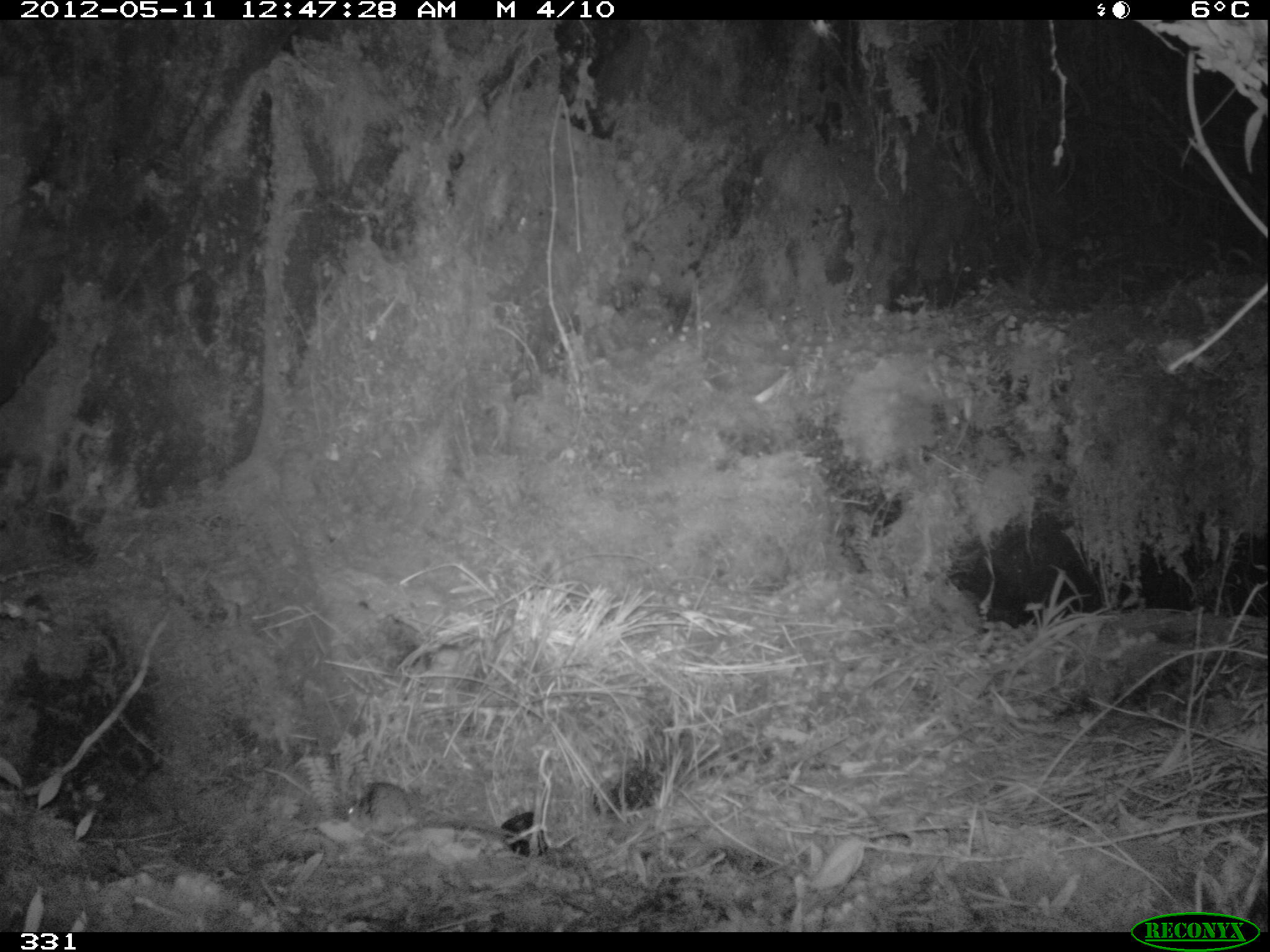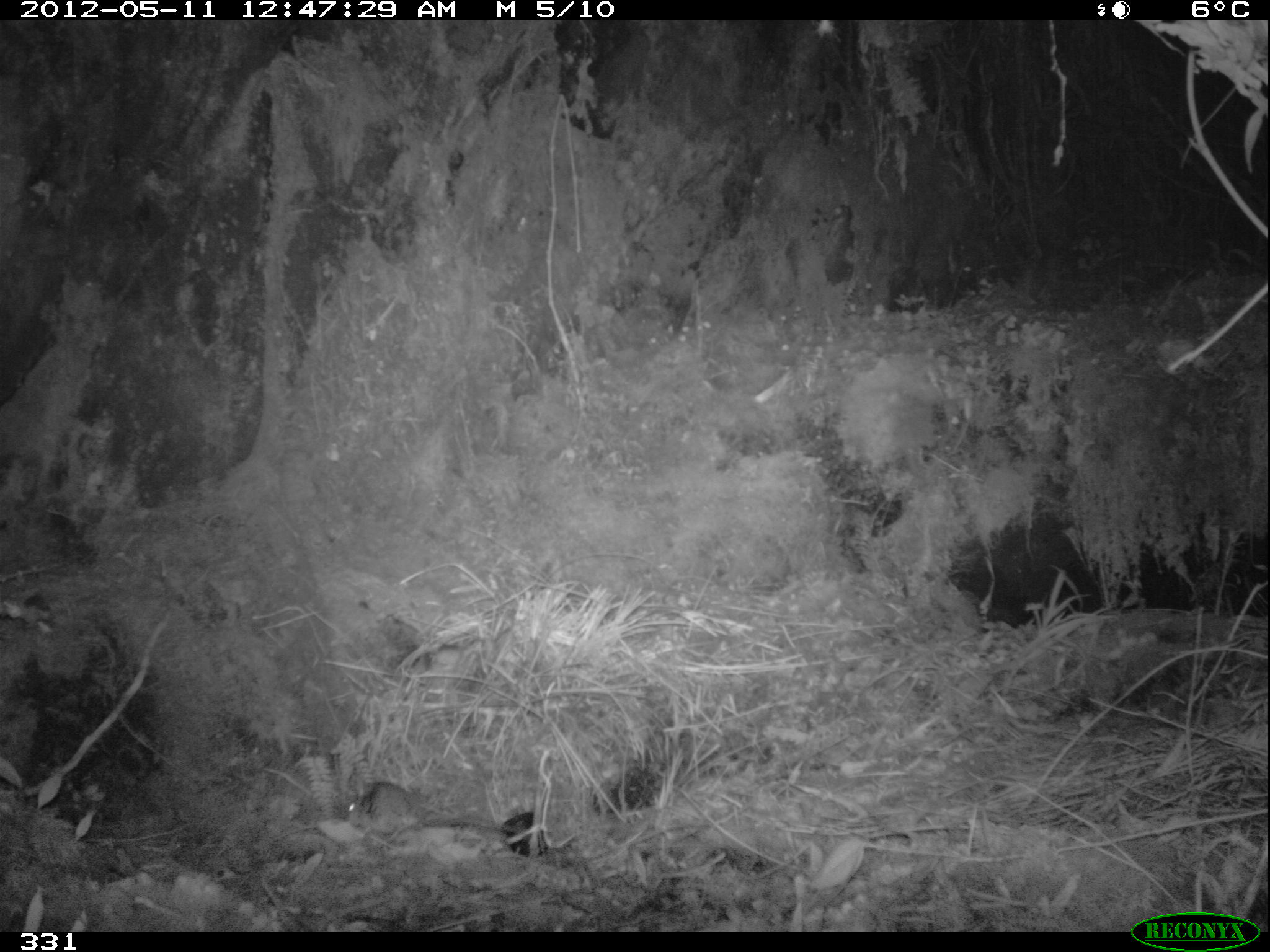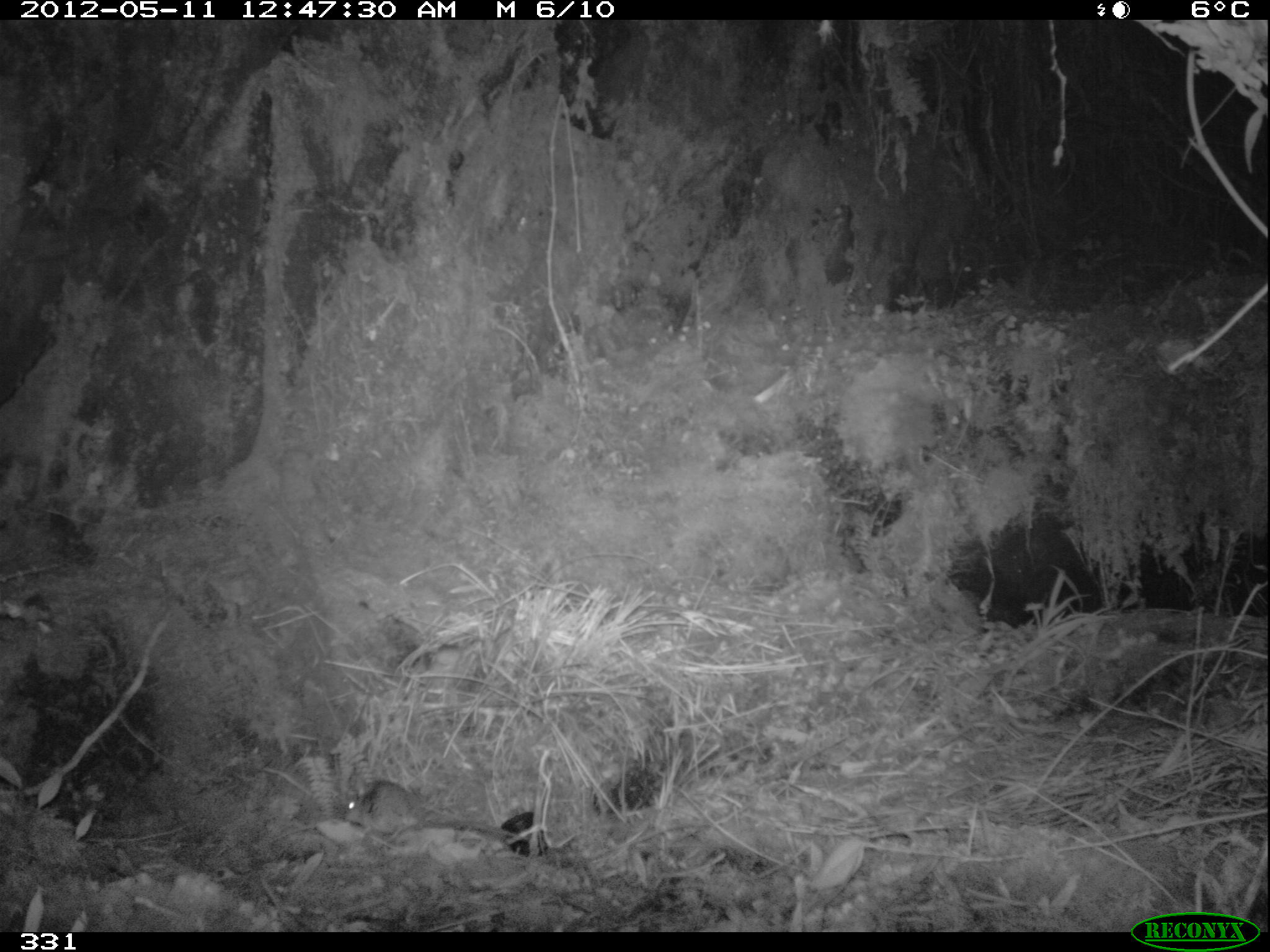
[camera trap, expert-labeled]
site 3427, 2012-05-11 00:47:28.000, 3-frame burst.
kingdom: Animalia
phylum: Chordata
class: Mammalia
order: Rodentia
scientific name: Rodentia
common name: rodents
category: unknown rodent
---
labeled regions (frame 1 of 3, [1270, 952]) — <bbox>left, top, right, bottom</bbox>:
unknown rodent: <bbox>341, 781, 521, 839</bbox>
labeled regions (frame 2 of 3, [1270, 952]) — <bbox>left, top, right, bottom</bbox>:
unknown rodent: <bbox>346, 780, 530, 842</bbox>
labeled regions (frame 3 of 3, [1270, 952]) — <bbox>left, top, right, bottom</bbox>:
unknown rodent: <bbox>340, 780, 529, 842</bbox>